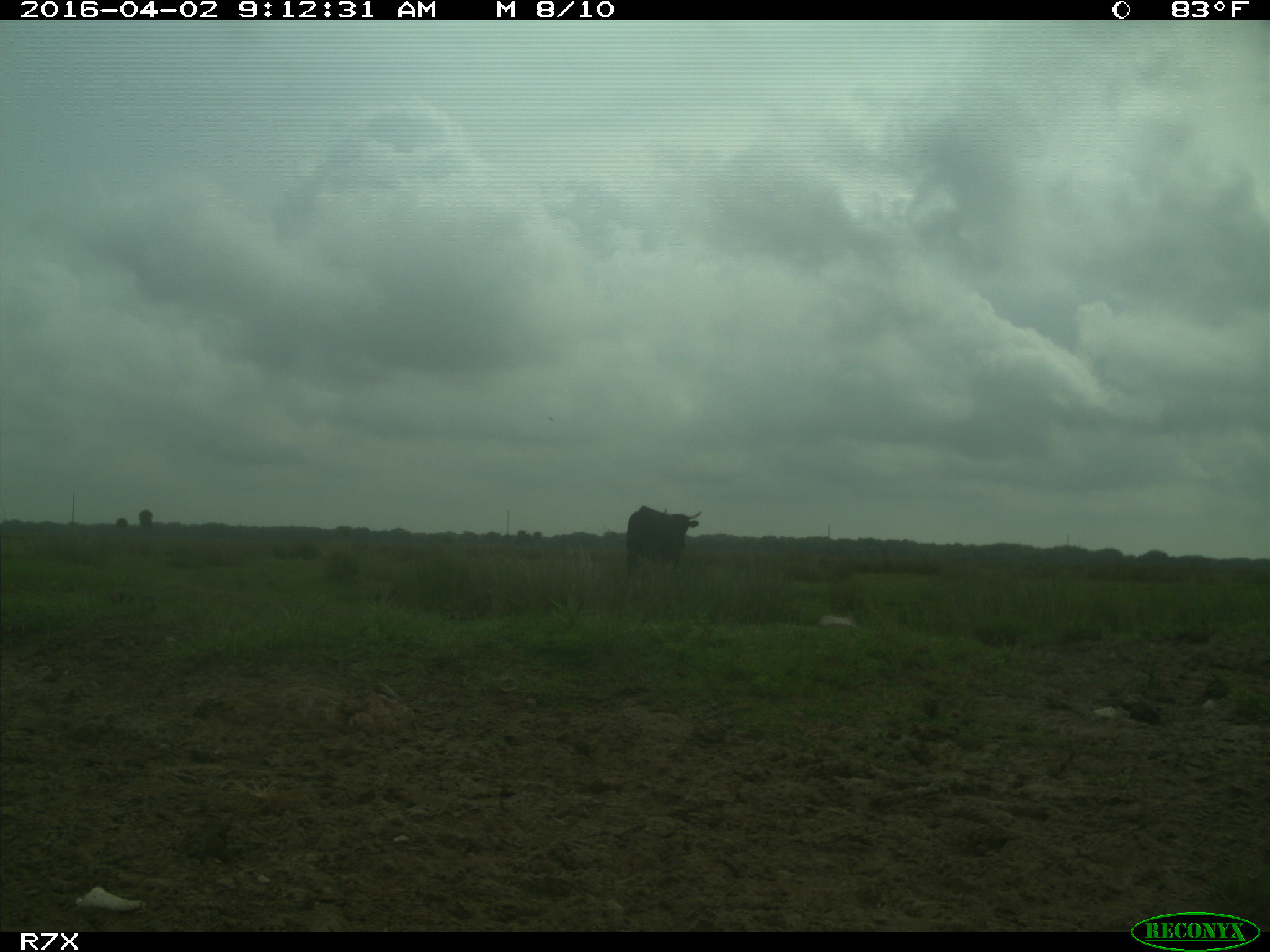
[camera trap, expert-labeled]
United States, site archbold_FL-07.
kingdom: Animalia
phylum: Chordata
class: Mammalia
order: Artiodactyla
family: Bovidae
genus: Bos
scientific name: Bos taurus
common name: domestic cow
Bos taurus (domestic cow).